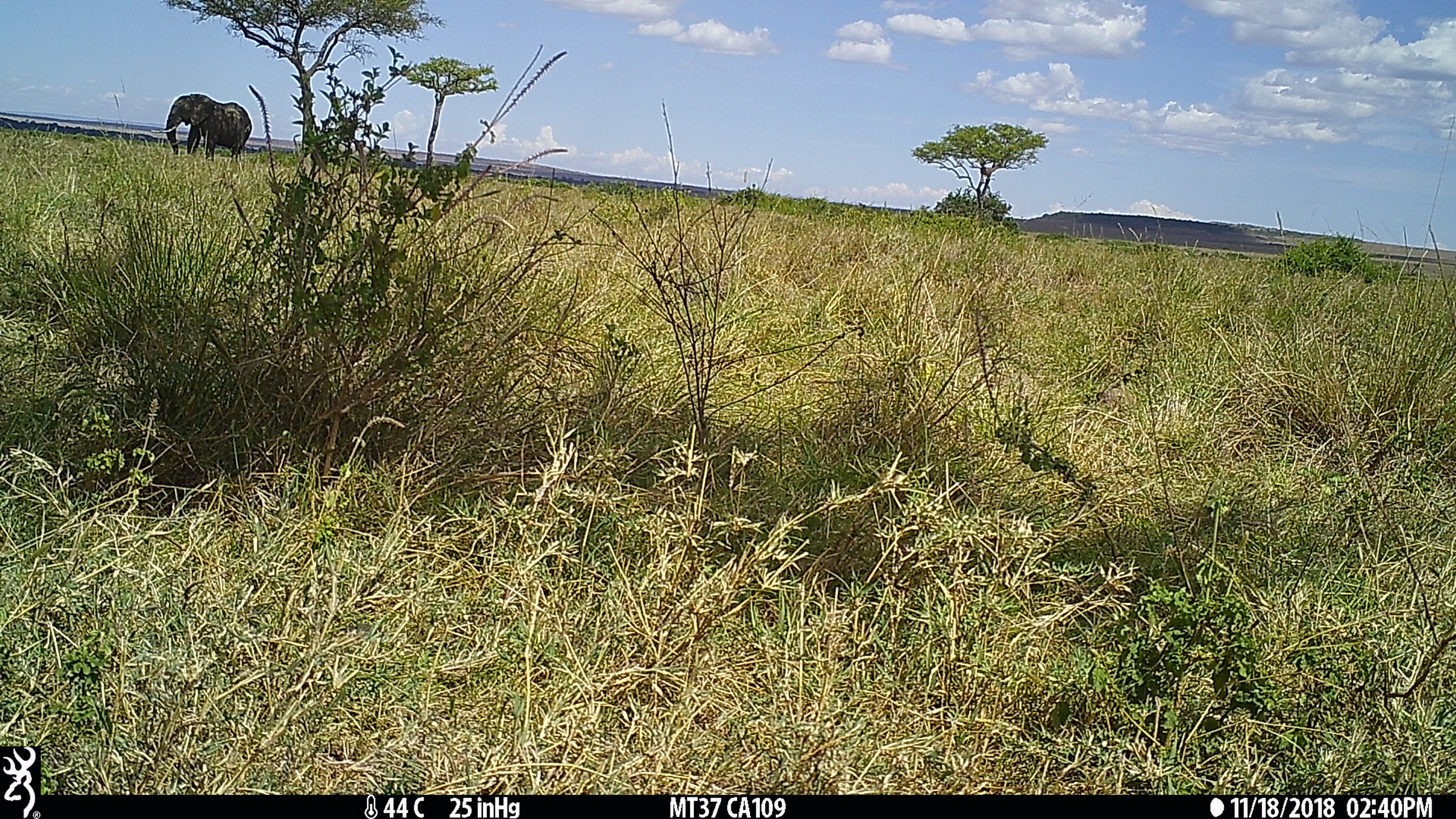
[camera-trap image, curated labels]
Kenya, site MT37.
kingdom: Animalia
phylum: Chordata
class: Mammalia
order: Proboscidea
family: Elephantidae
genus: Loxodonta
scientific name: Loxodonta africana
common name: elephant